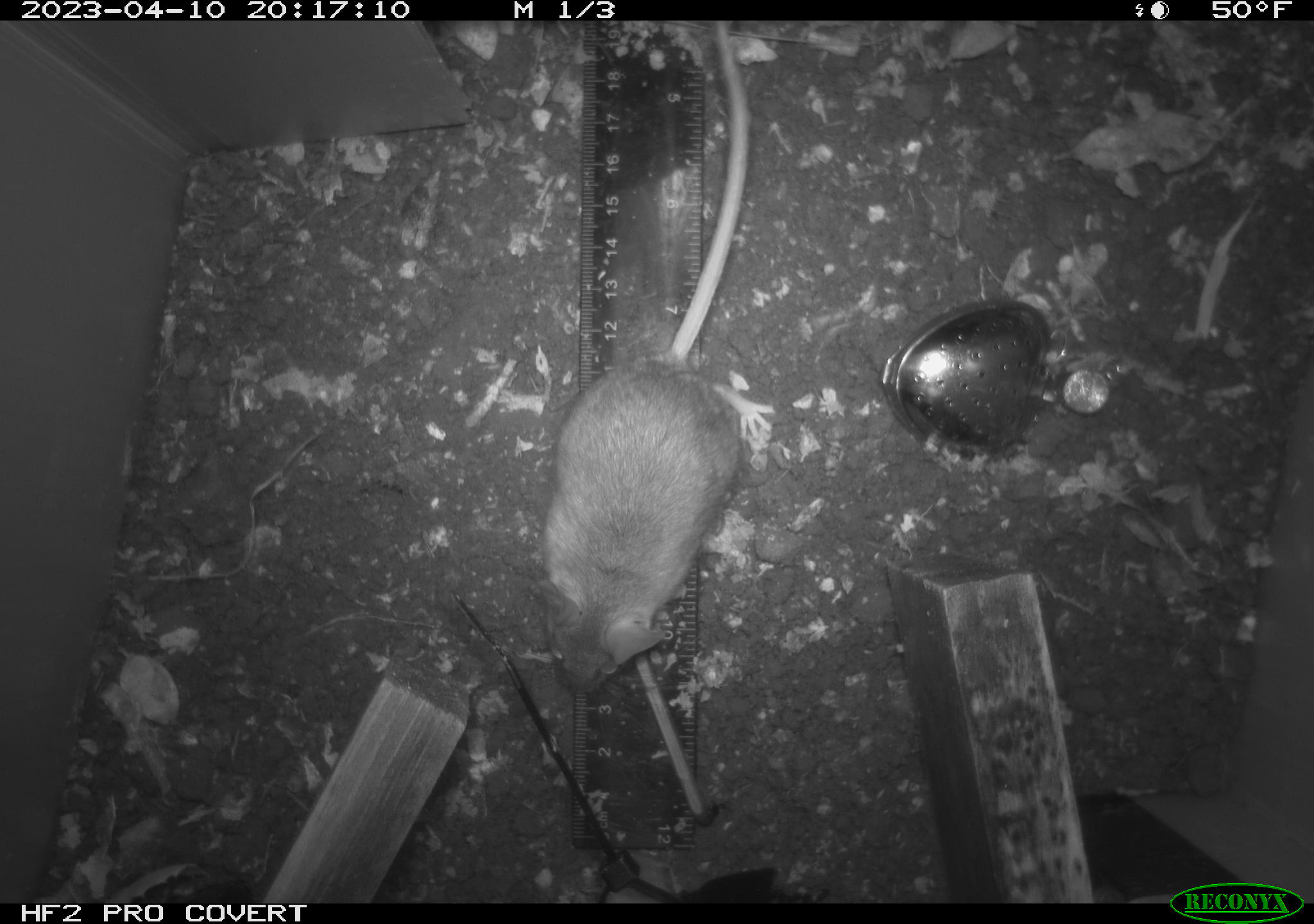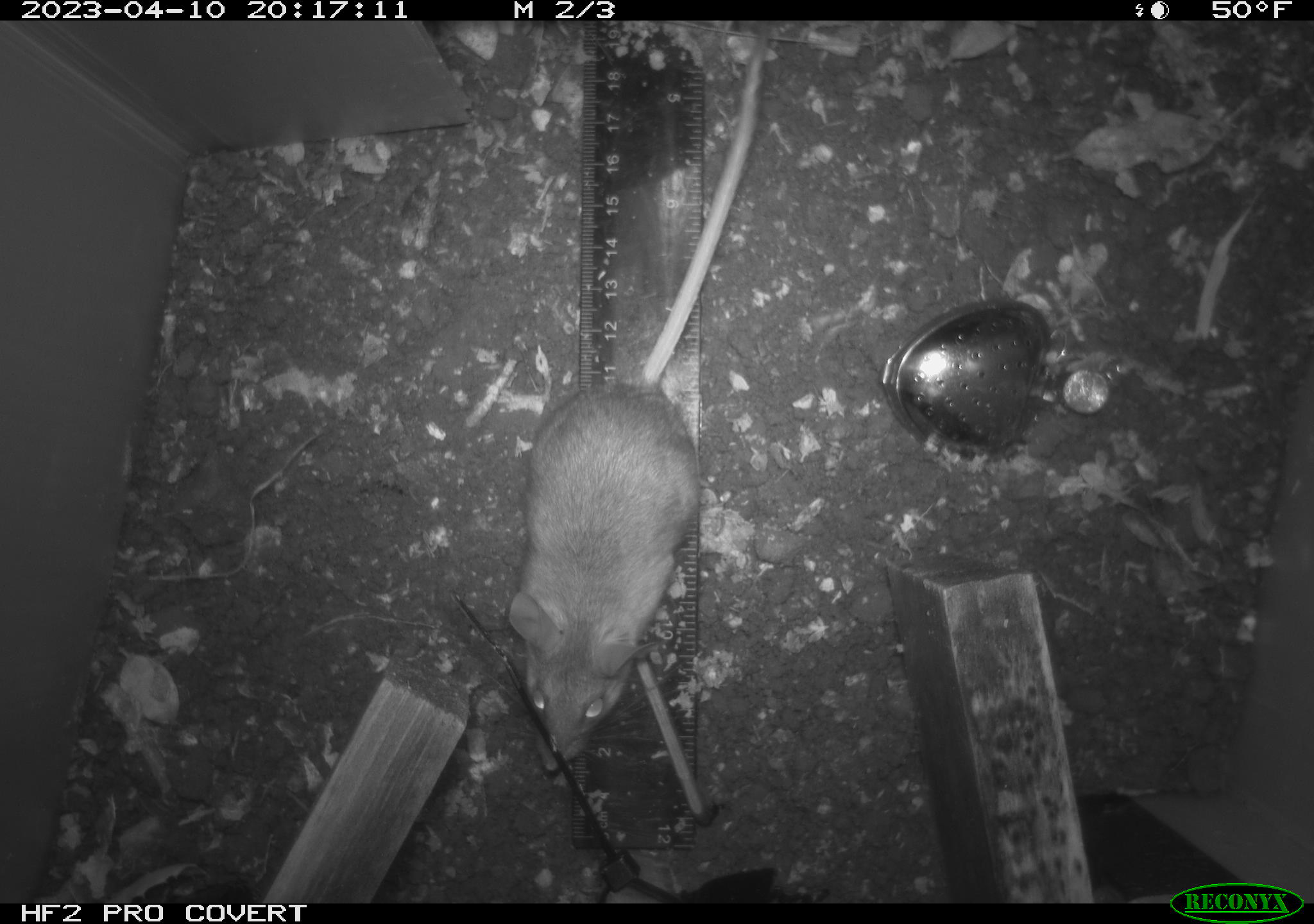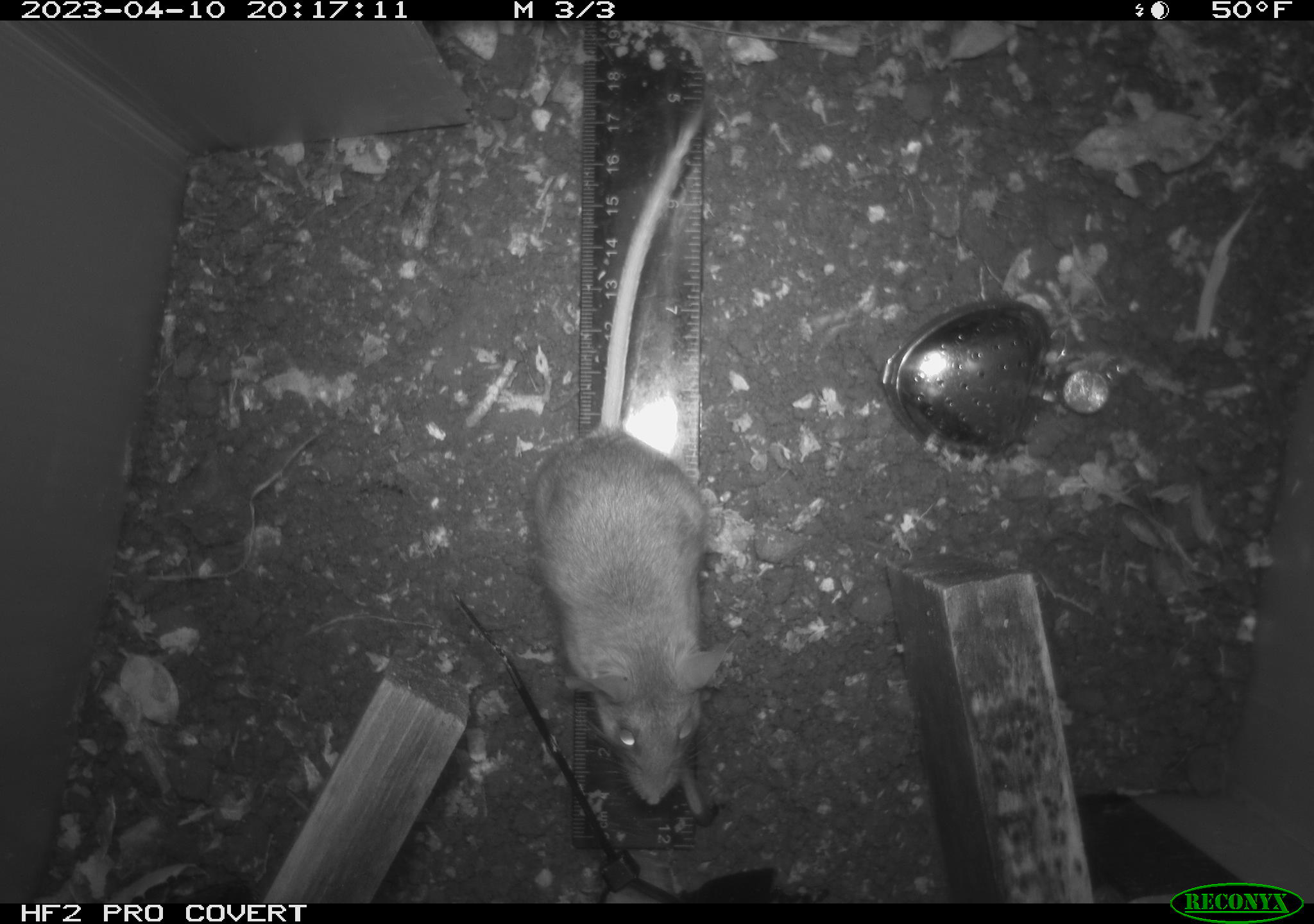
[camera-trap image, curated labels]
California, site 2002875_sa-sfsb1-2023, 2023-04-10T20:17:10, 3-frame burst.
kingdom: Animalia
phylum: Chordata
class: Mammalia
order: Rodentia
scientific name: Rodentia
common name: mouse species